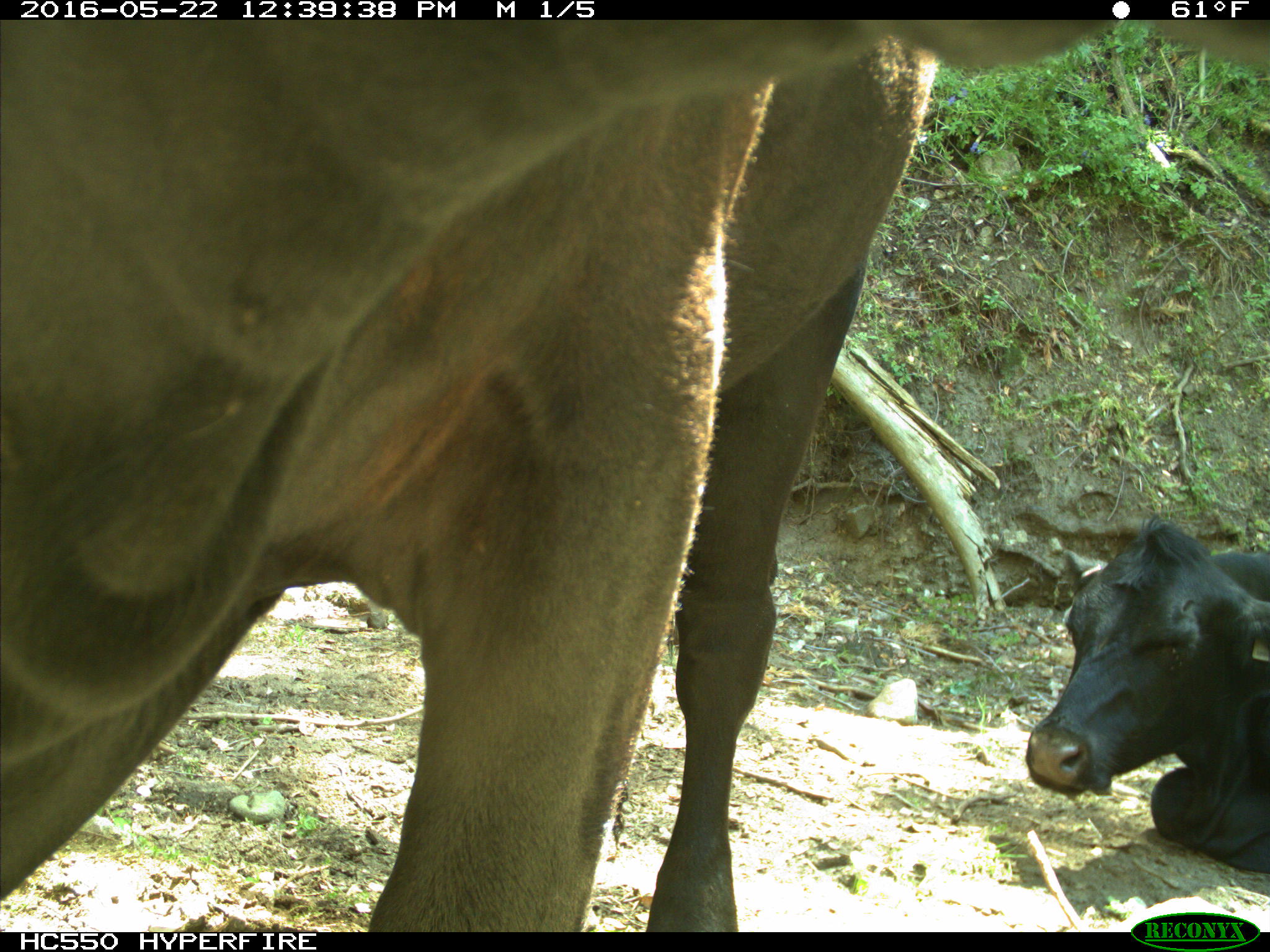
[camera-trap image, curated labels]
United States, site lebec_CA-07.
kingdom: Animalia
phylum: Chordata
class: Mammalia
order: Artiodactyla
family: Bovidae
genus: Bos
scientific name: Bos taurus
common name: domestic cow